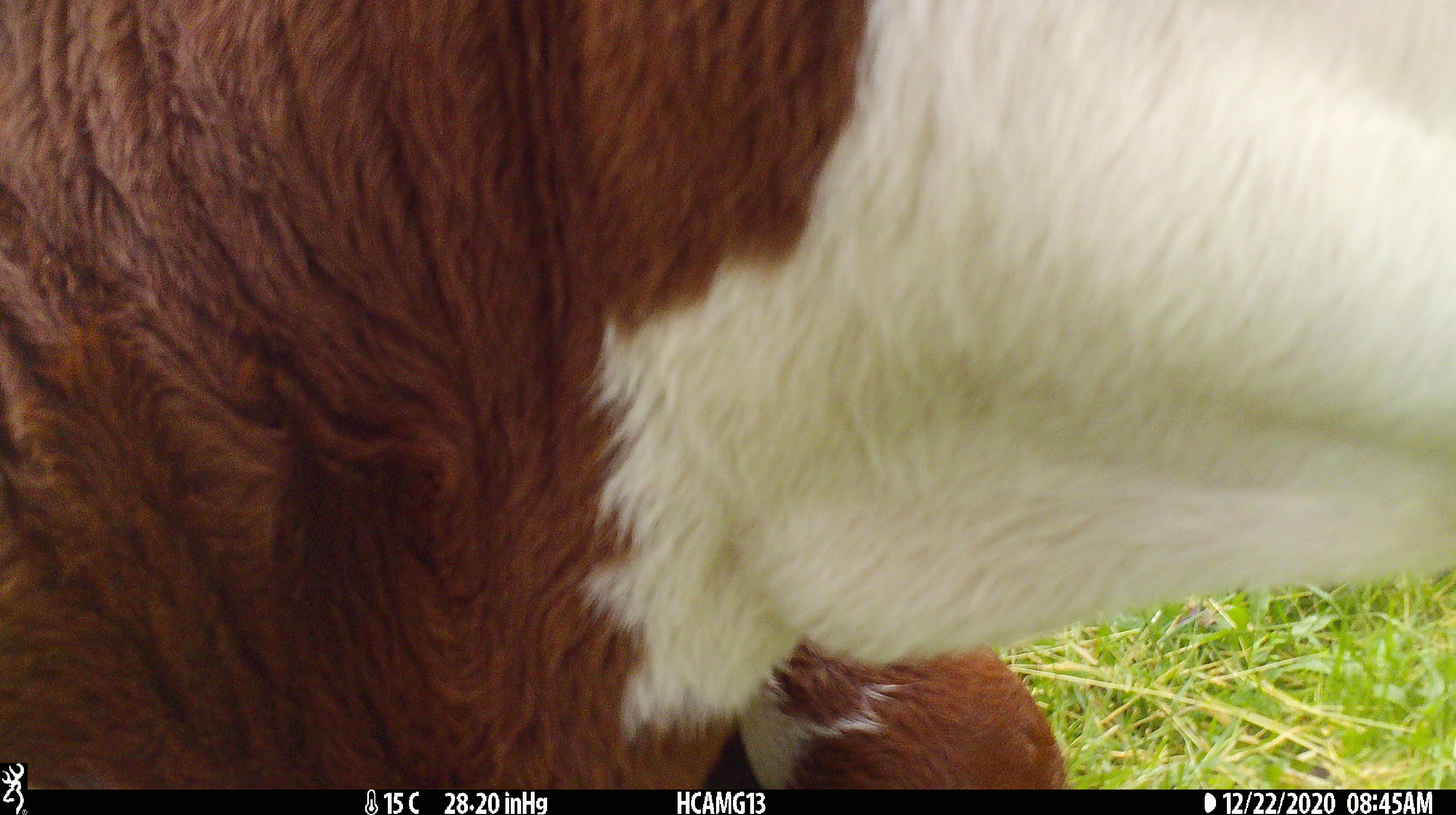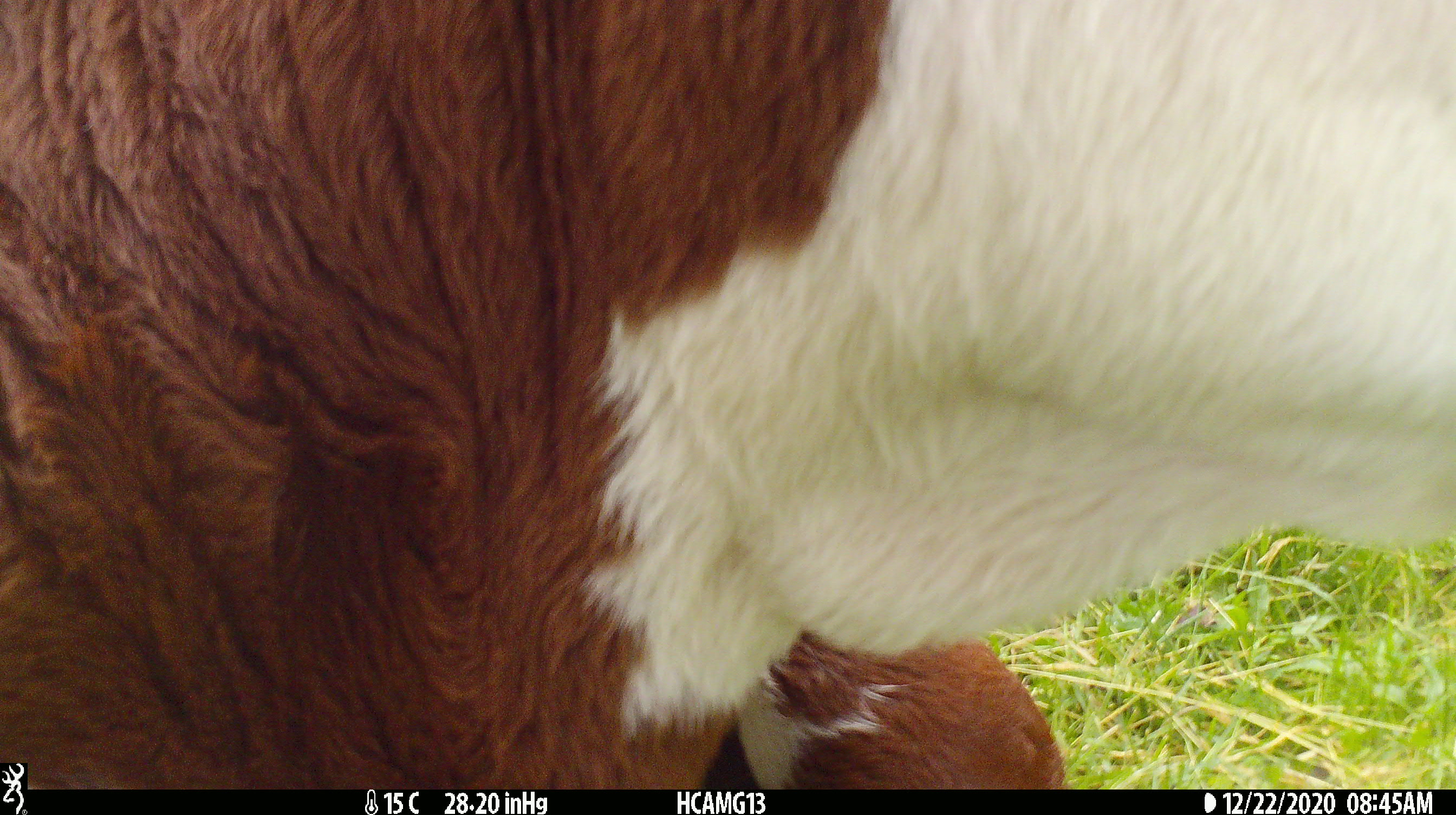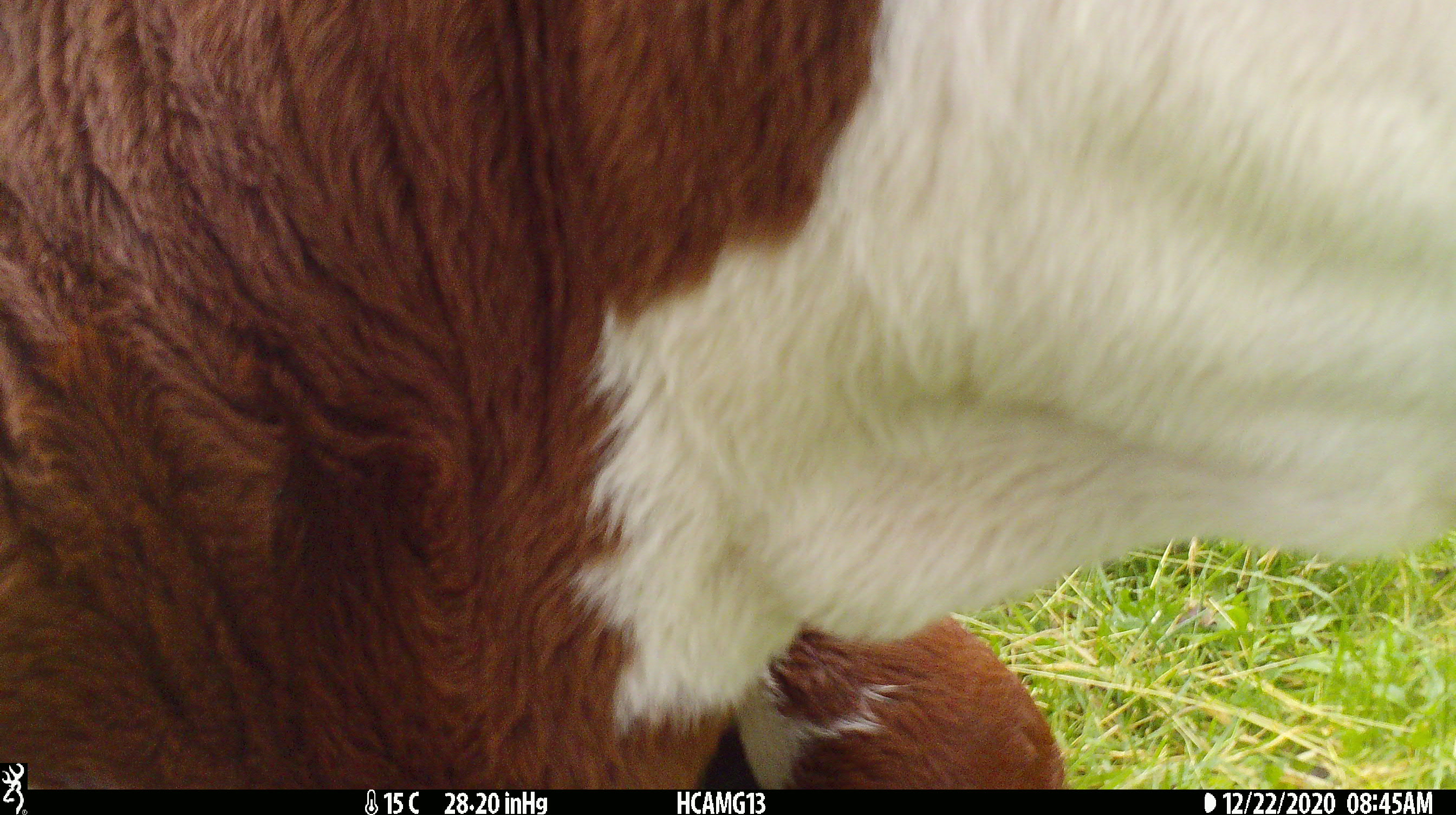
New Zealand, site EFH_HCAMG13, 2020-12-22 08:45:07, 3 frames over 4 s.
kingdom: Animalia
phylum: Chordata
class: Mammalia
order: Artiodactyla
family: Bovidae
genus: Bos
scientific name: Bos taurus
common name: domestic cow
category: cow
Cow (domestic cow) (Bos taurus).